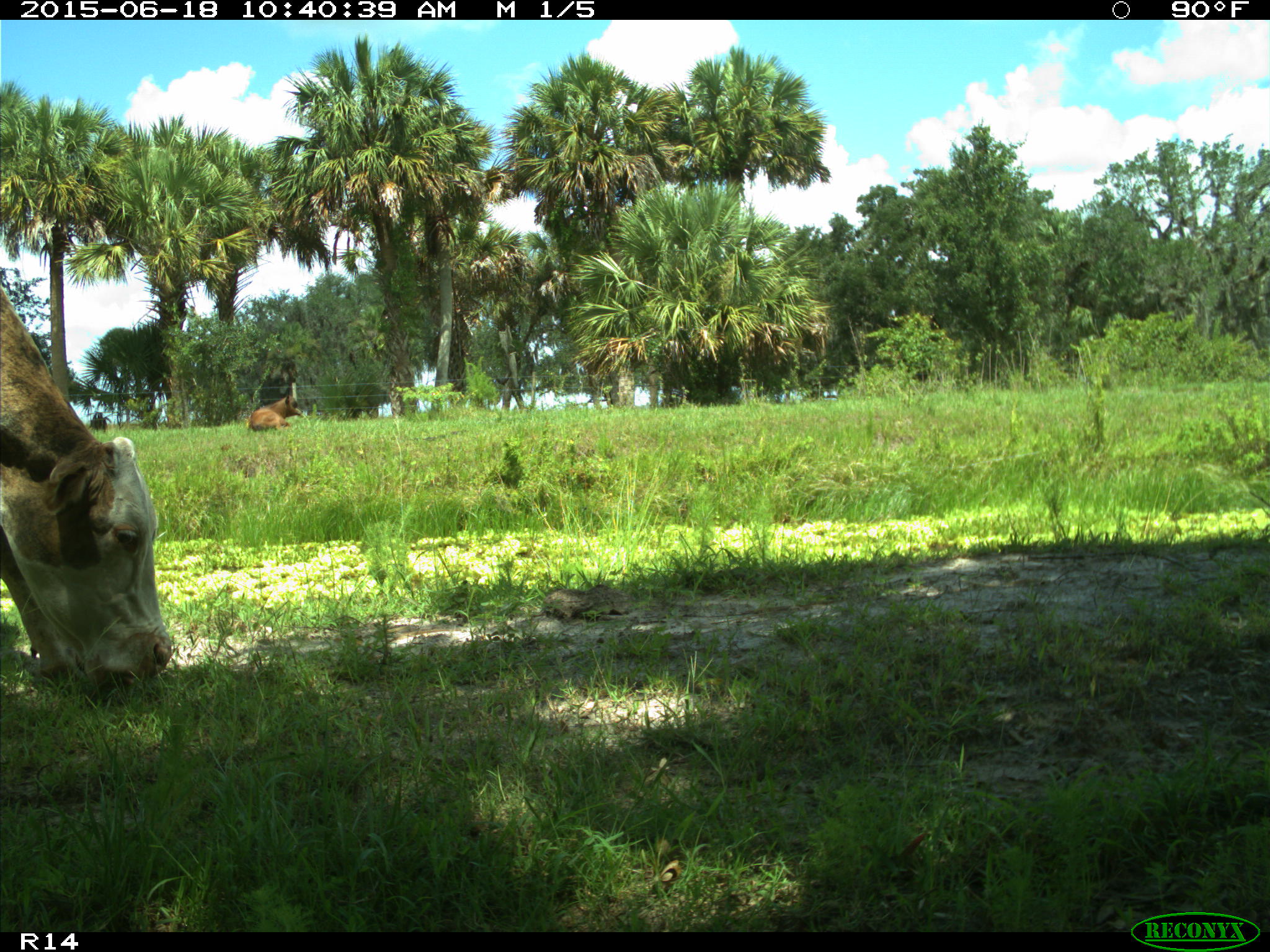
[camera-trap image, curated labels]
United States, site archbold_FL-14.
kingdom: Animalia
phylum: Chordata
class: Mammalia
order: Artiodactyla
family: Bovidae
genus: Bos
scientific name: Bos taurus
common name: domestic cow